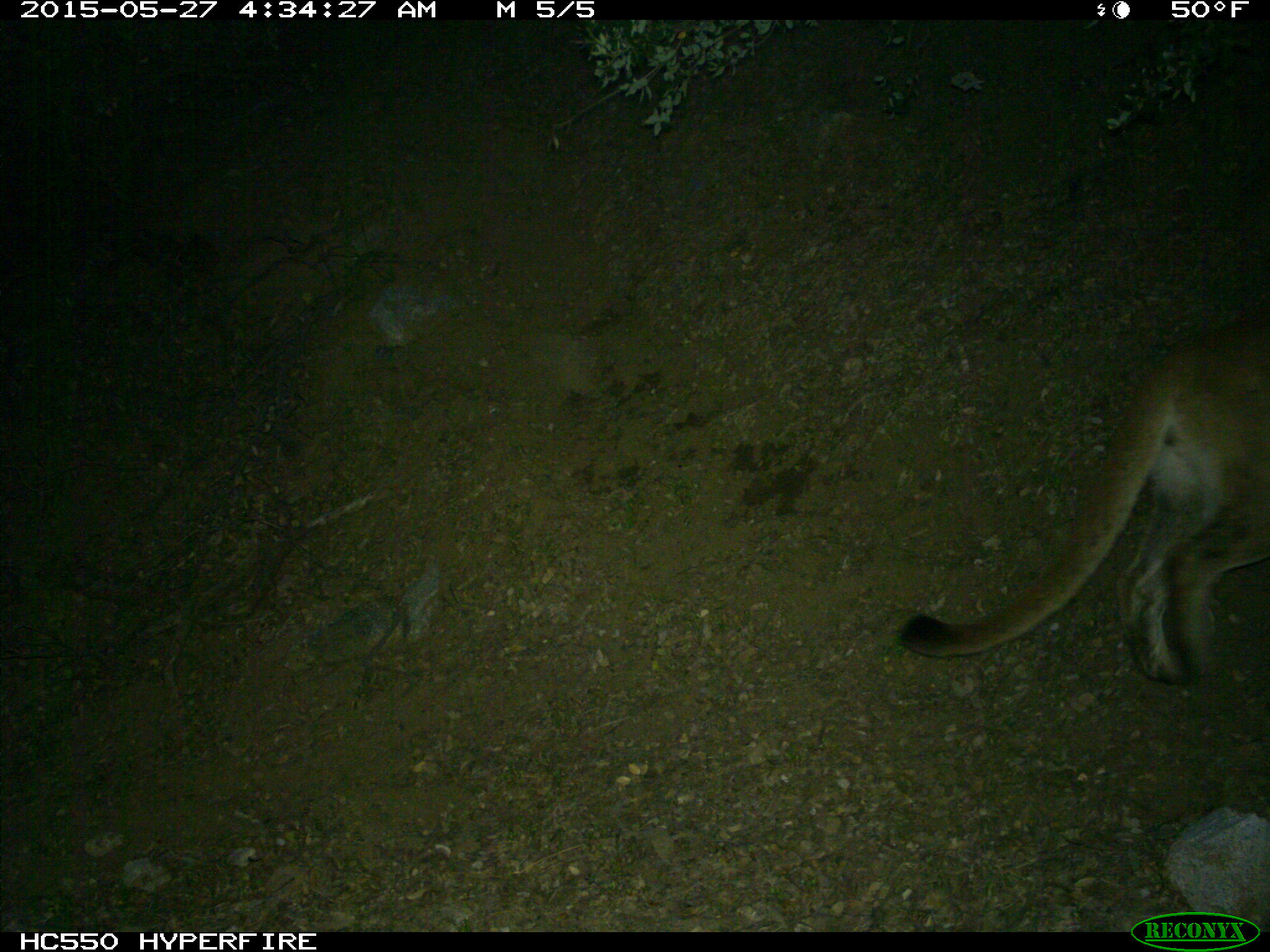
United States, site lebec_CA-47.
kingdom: Animalia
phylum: Chordata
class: Mammalia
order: Carnivora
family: Felidae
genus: Puma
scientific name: Puma concolor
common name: mountain lion